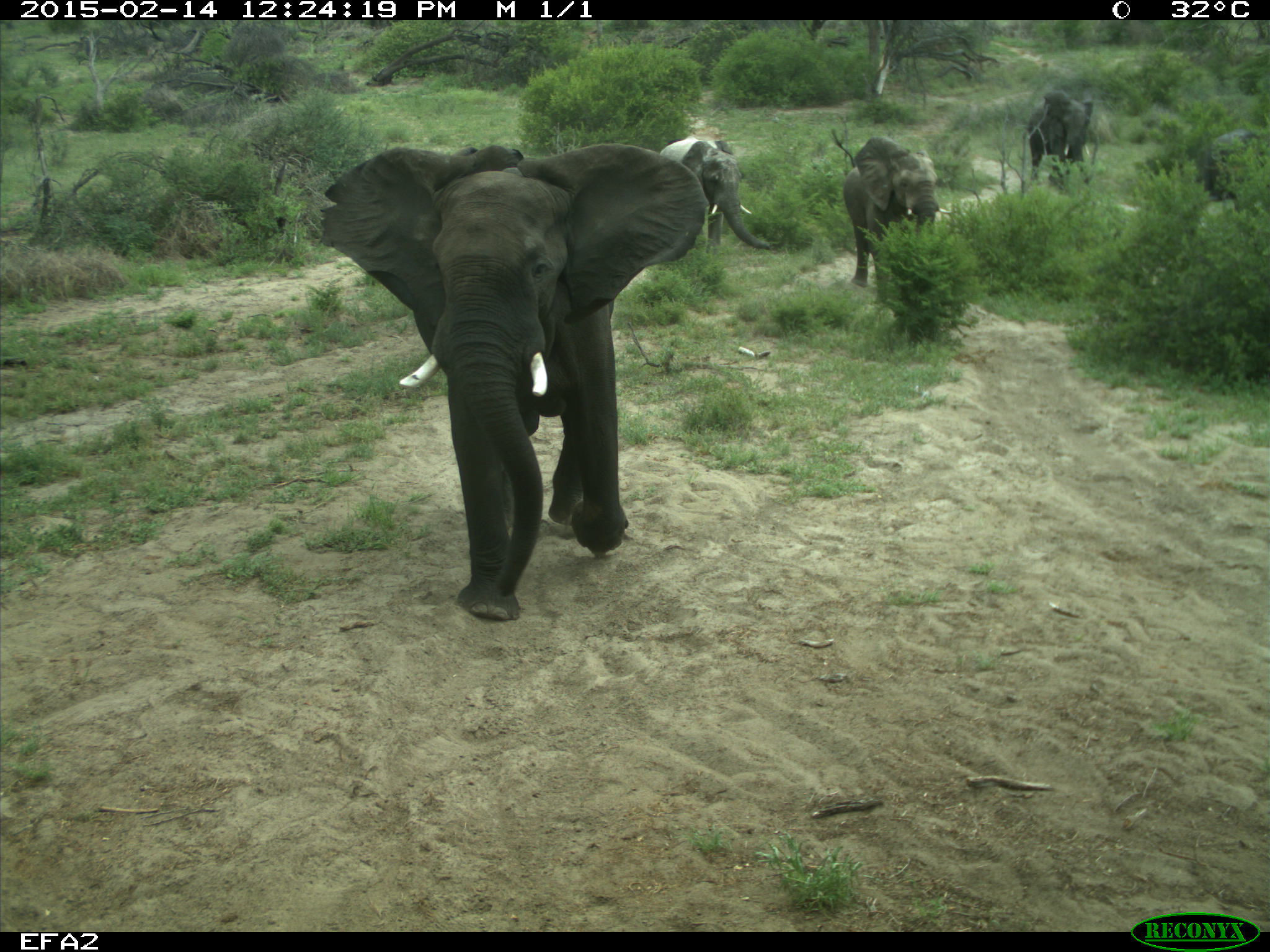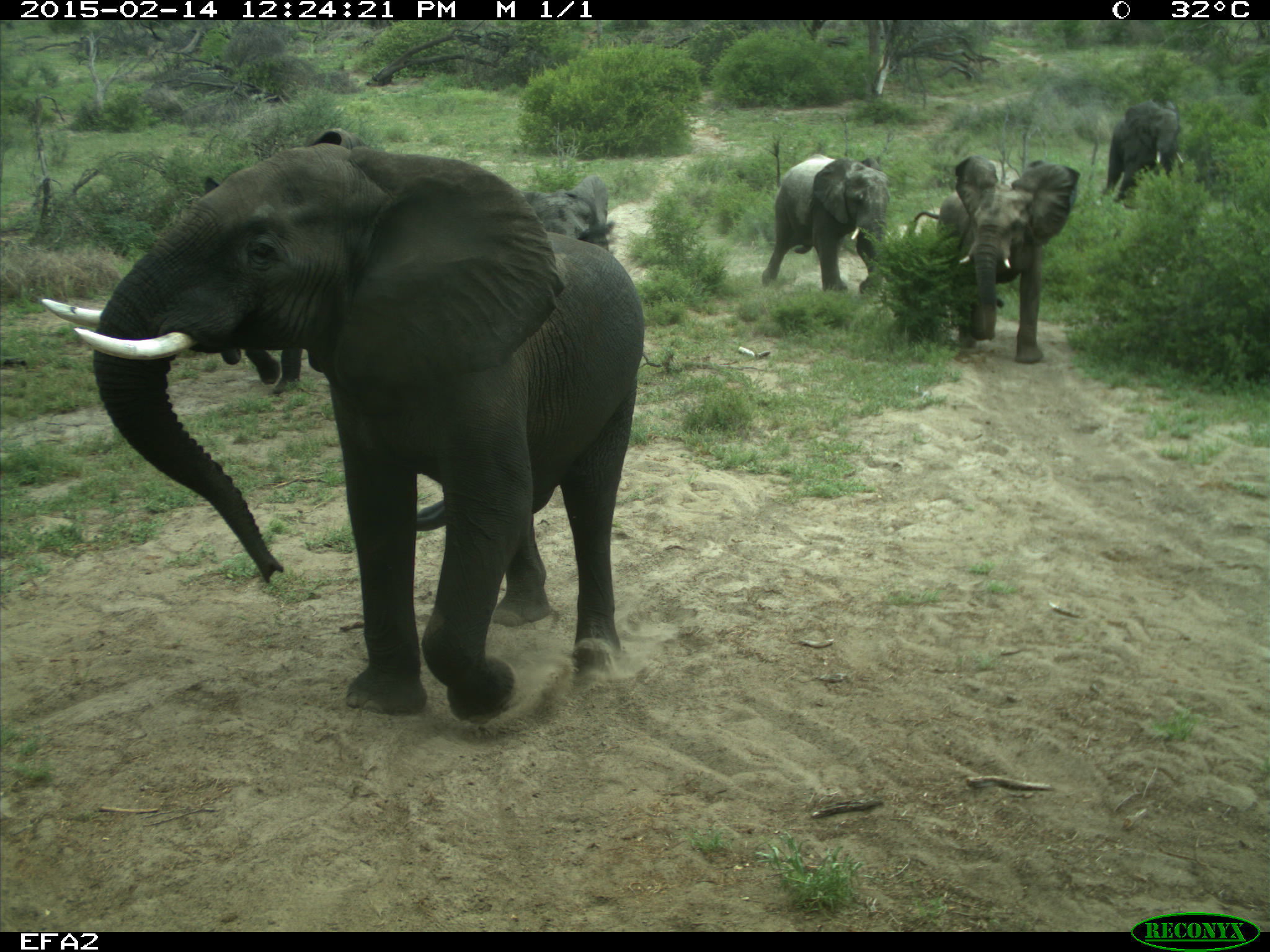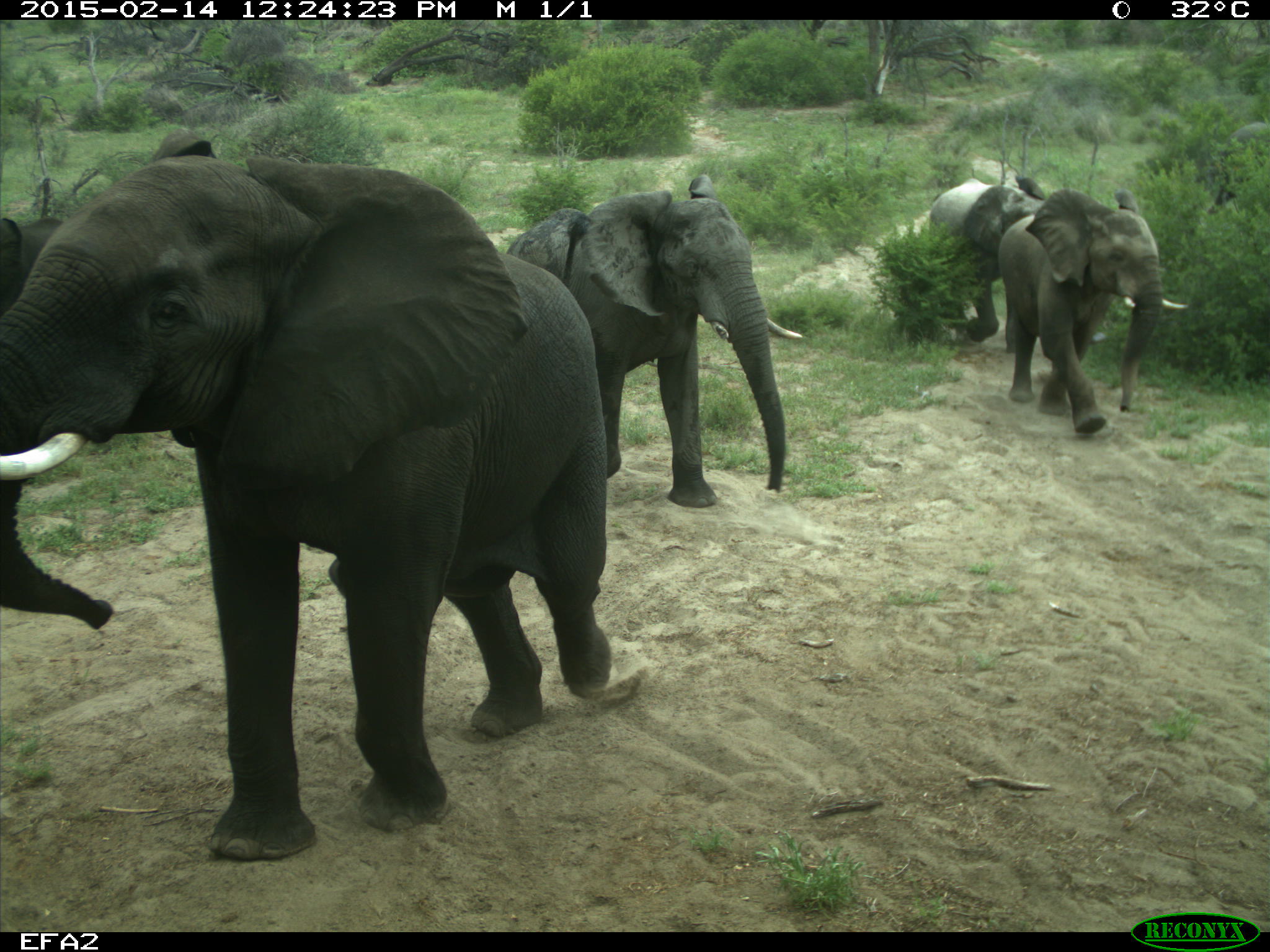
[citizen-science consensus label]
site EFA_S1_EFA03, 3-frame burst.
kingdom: Animalia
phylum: Chordata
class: Mammalia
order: Proboscidea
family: Elephantidae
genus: Loxodonta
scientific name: Loxodonta africana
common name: african bush elephant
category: elephant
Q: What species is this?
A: Elephant (african bush elephant) (Loxodonta africana).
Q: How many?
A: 6.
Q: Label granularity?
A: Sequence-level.